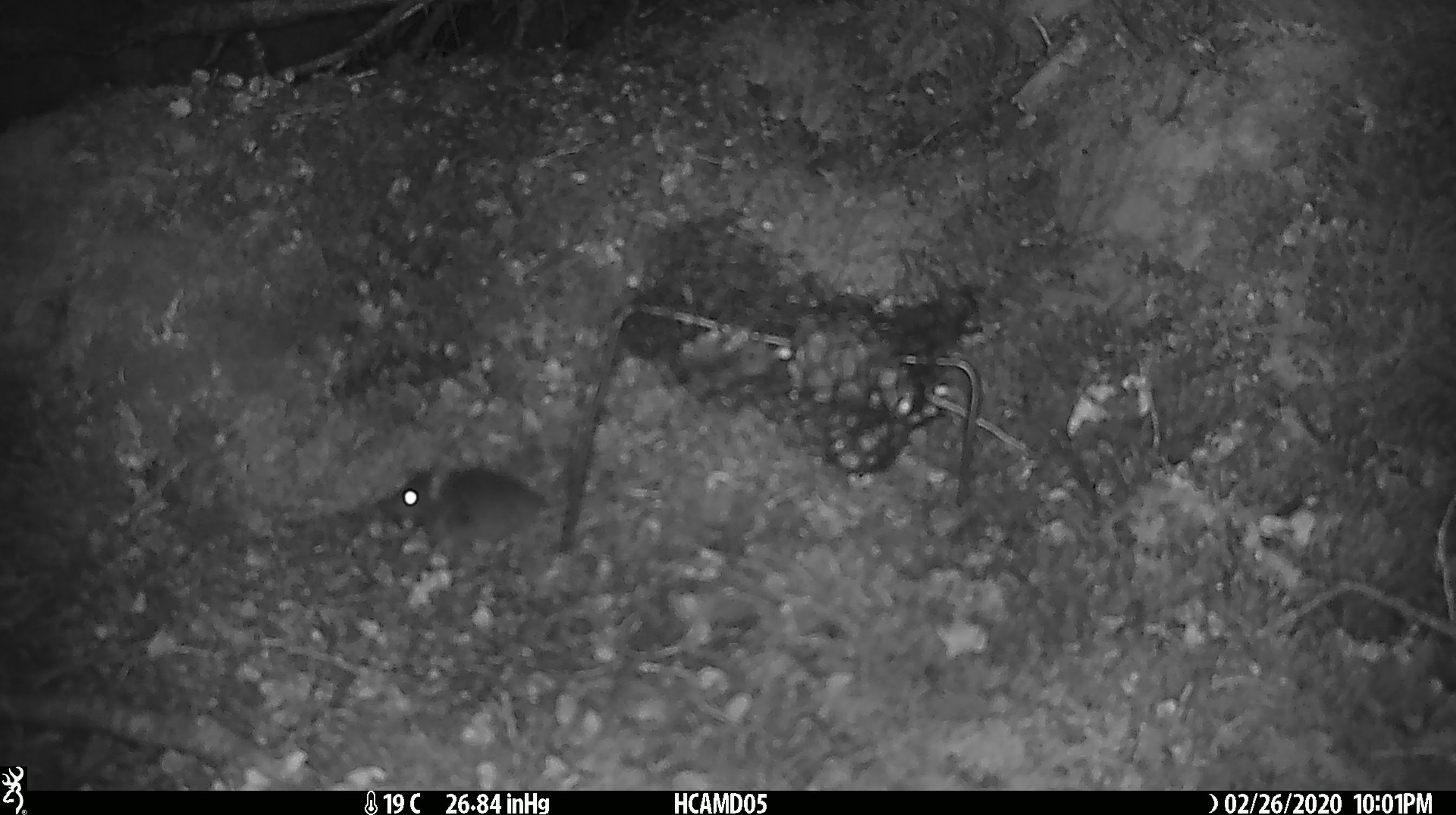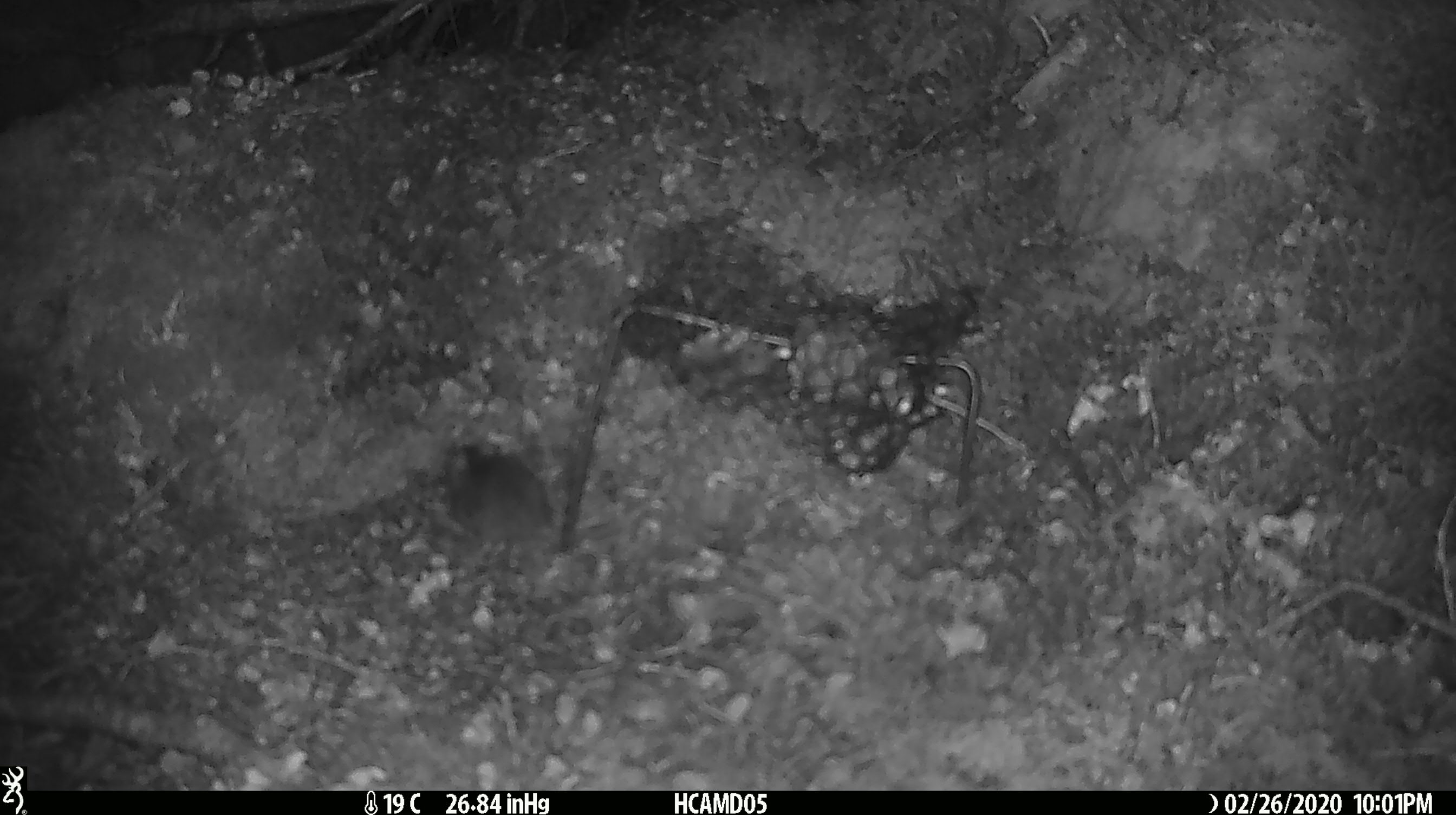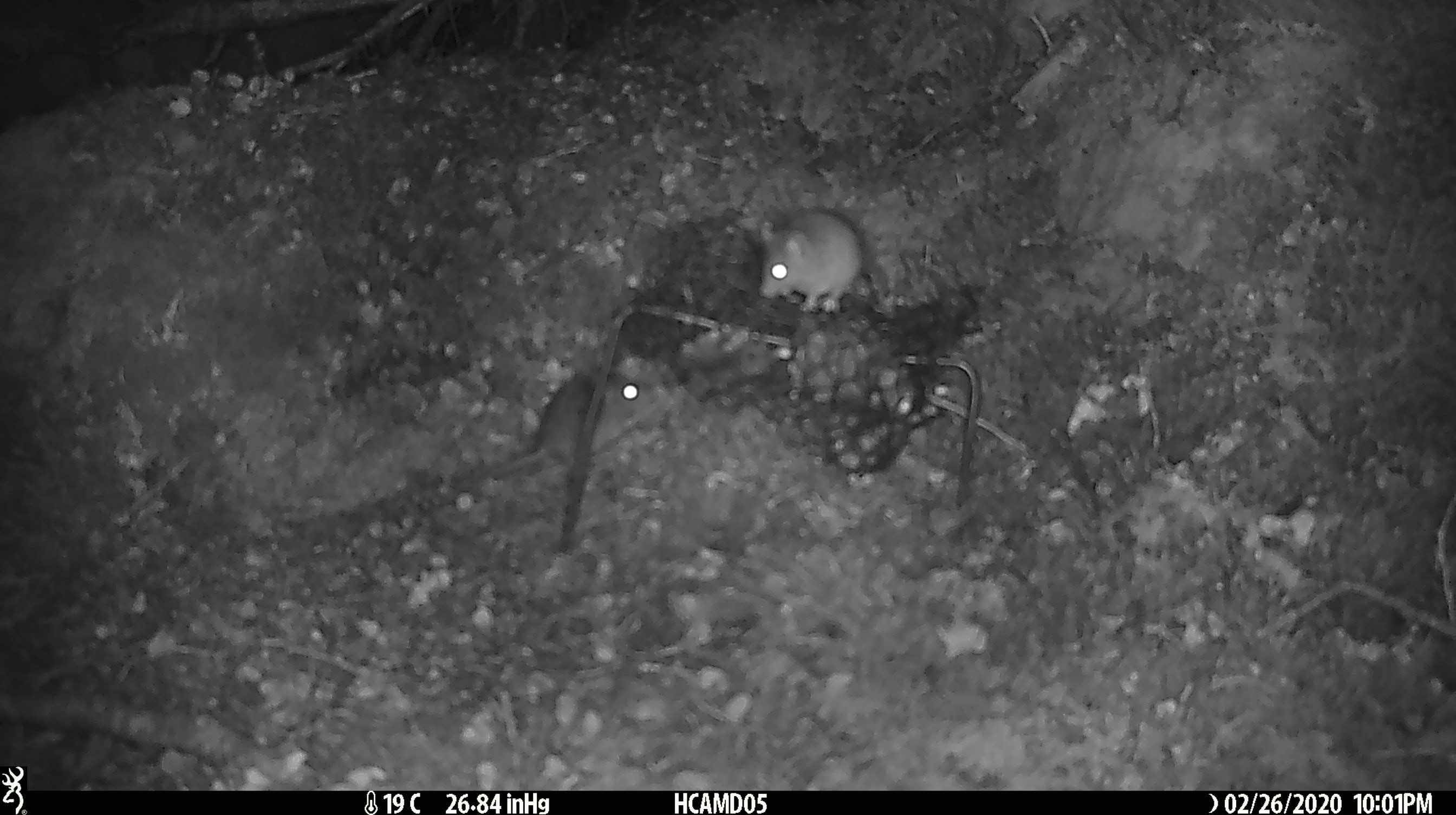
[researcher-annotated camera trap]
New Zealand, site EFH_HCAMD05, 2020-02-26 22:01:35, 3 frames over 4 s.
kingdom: Animalia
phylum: Chordata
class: Mammalia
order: Rodentia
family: Muridae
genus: Mus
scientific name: Mus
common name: mouse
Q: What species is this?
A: Mouse (Mus).